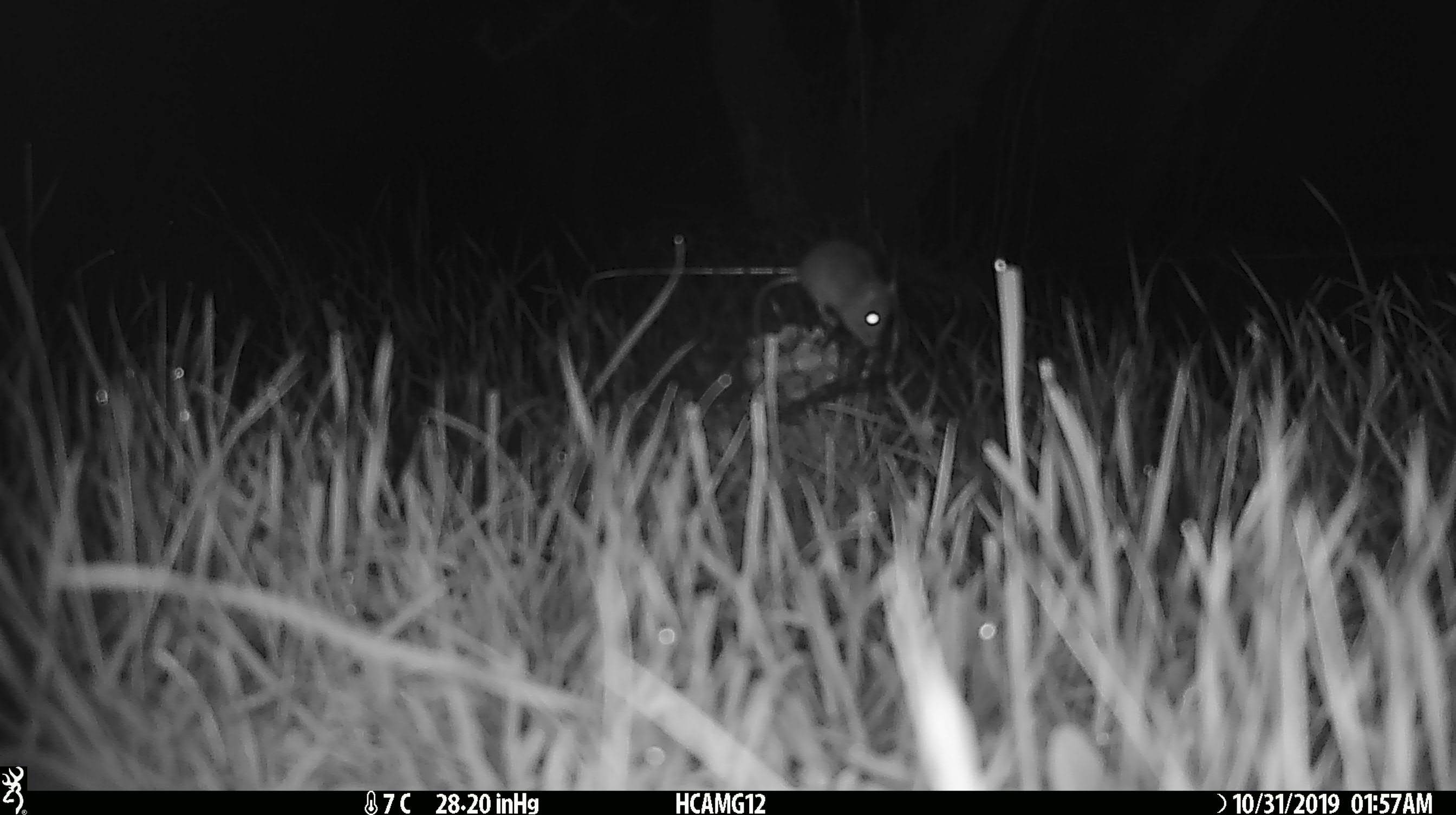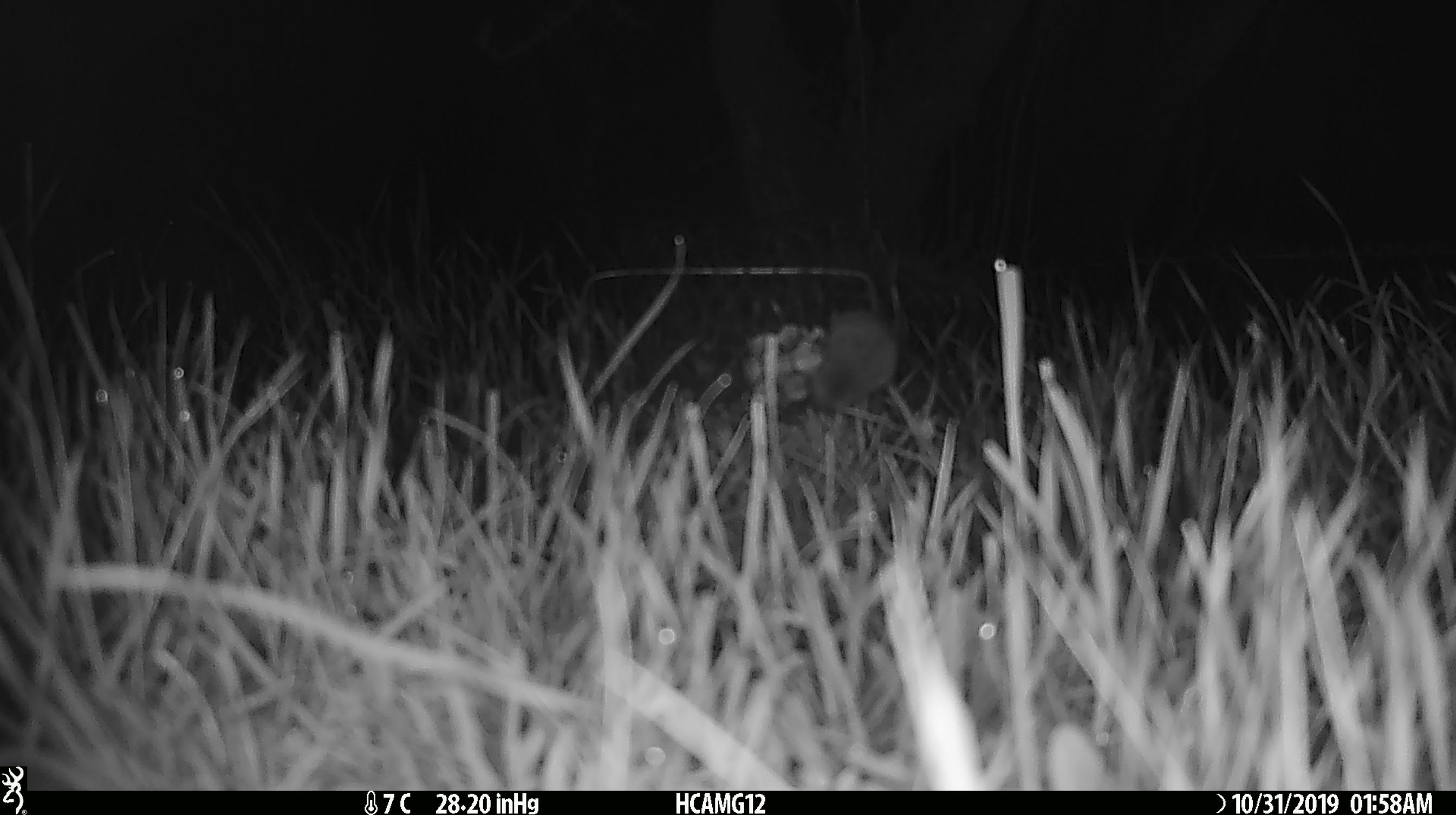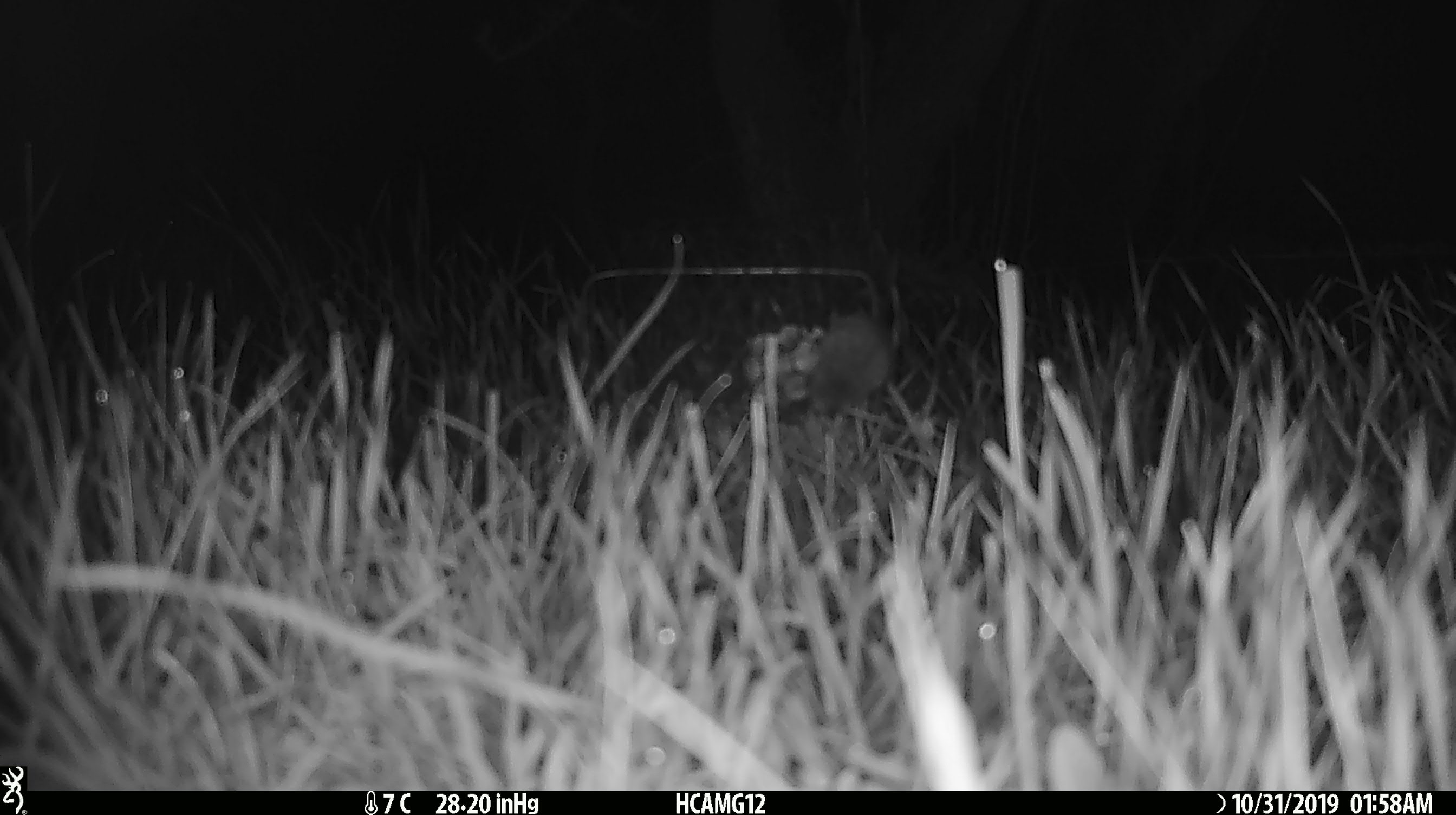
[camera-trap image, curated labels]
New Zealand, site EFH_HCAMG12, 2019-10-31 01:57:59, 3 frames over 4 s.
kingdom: Animalia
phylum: Chordata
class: Mammalia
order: Rodentia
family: Muridae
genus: Mus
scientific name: Mus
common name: mouse